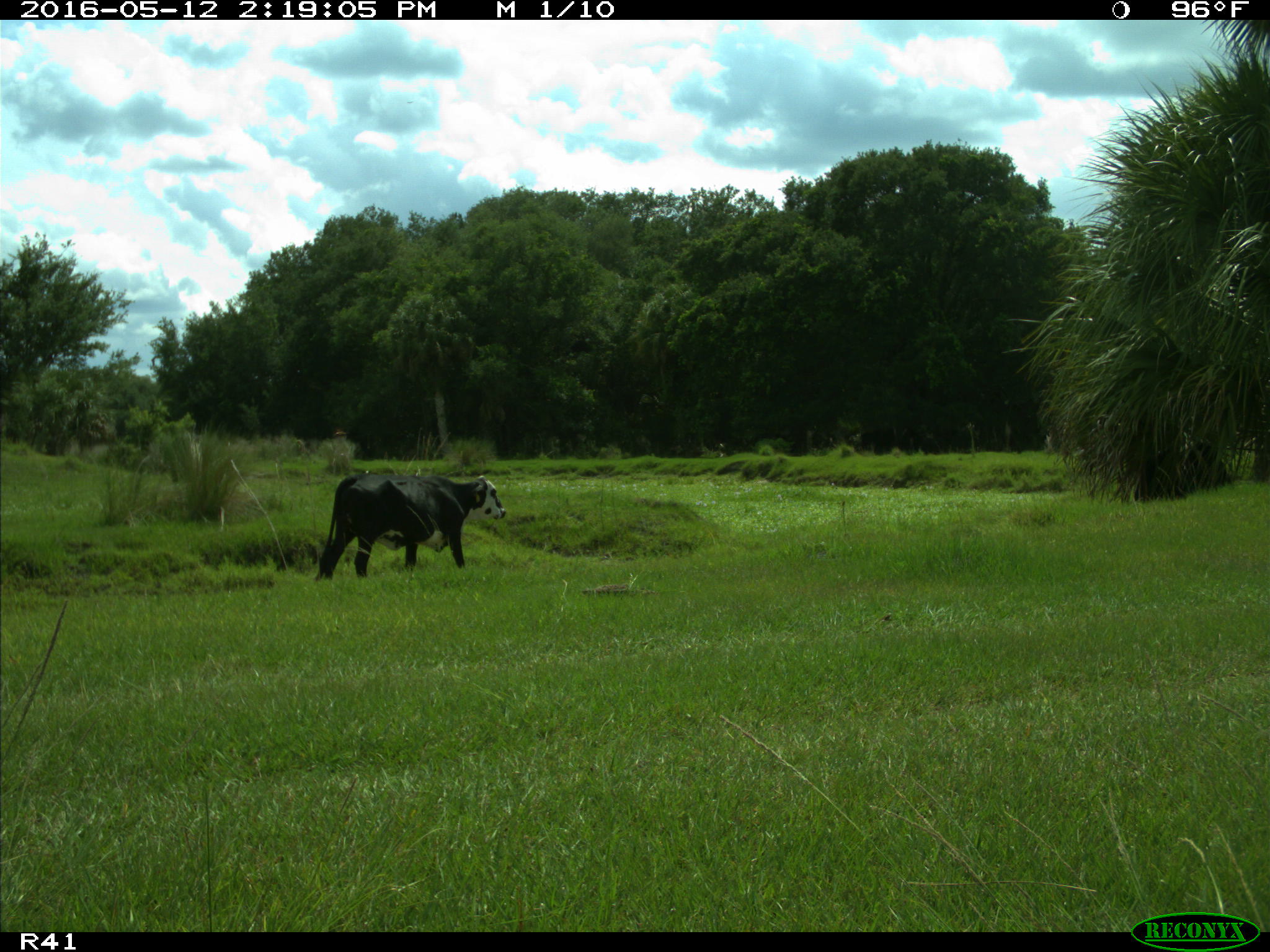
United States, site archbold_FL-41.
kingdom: Animalia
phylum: Chordata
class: Mammalia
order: Artiodactyla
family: Bovidae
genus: Bos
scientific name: Bos taurus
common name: domestic cow